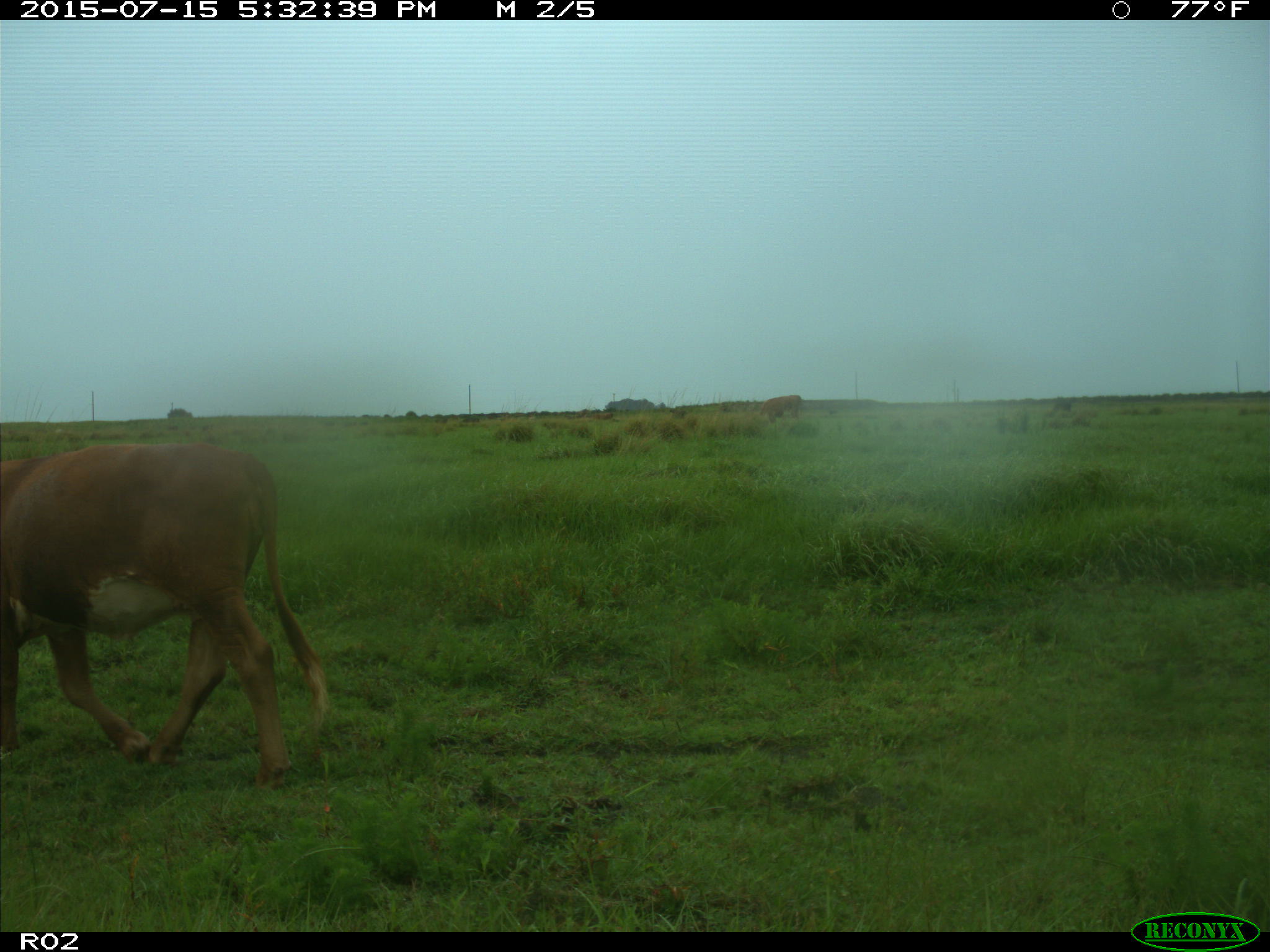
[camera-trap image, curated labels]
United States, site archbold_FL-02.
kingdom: Animalia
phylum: Chordata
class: Mammalia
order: Artiodactyla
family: Bovidae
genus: Bos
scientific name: Bos taurus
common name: domestic cow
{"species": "Bos taurus (domestic cow)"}